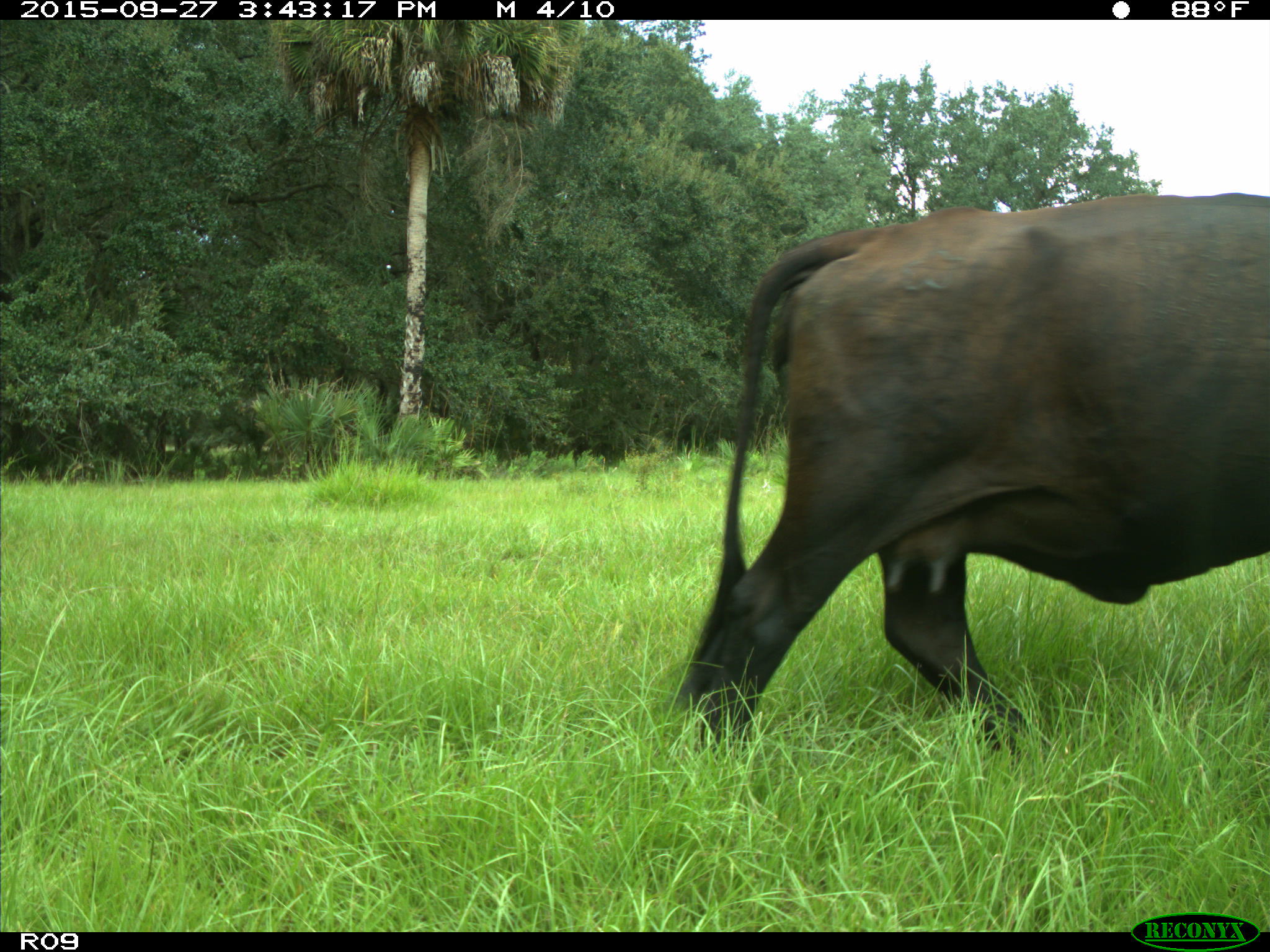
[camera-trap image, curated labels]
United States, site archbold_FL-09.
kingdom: Animalia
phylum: Chordata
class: Mammalia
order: Artiodactyla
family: Bovidae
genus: Bos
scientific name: Bos taurus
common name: domestic cow